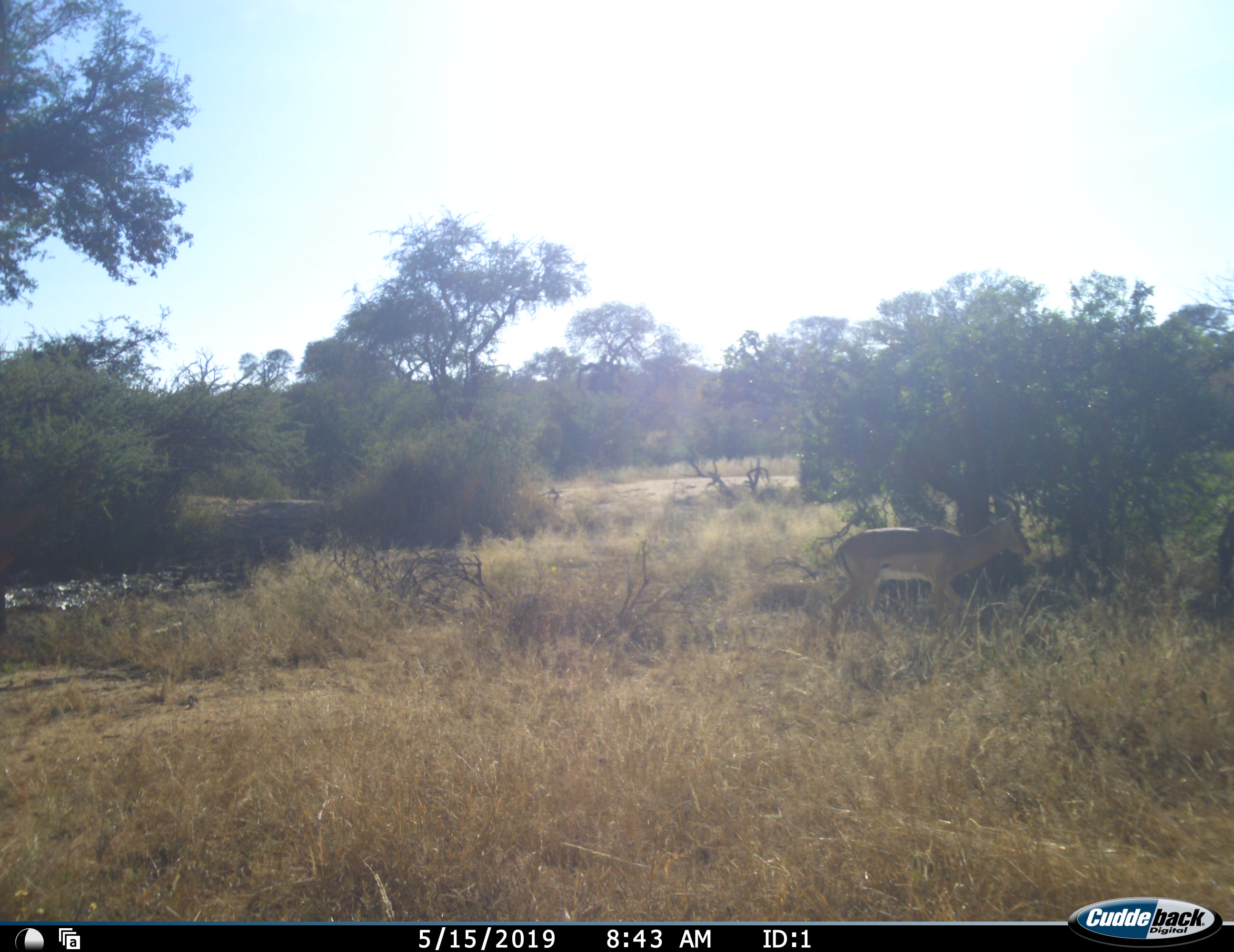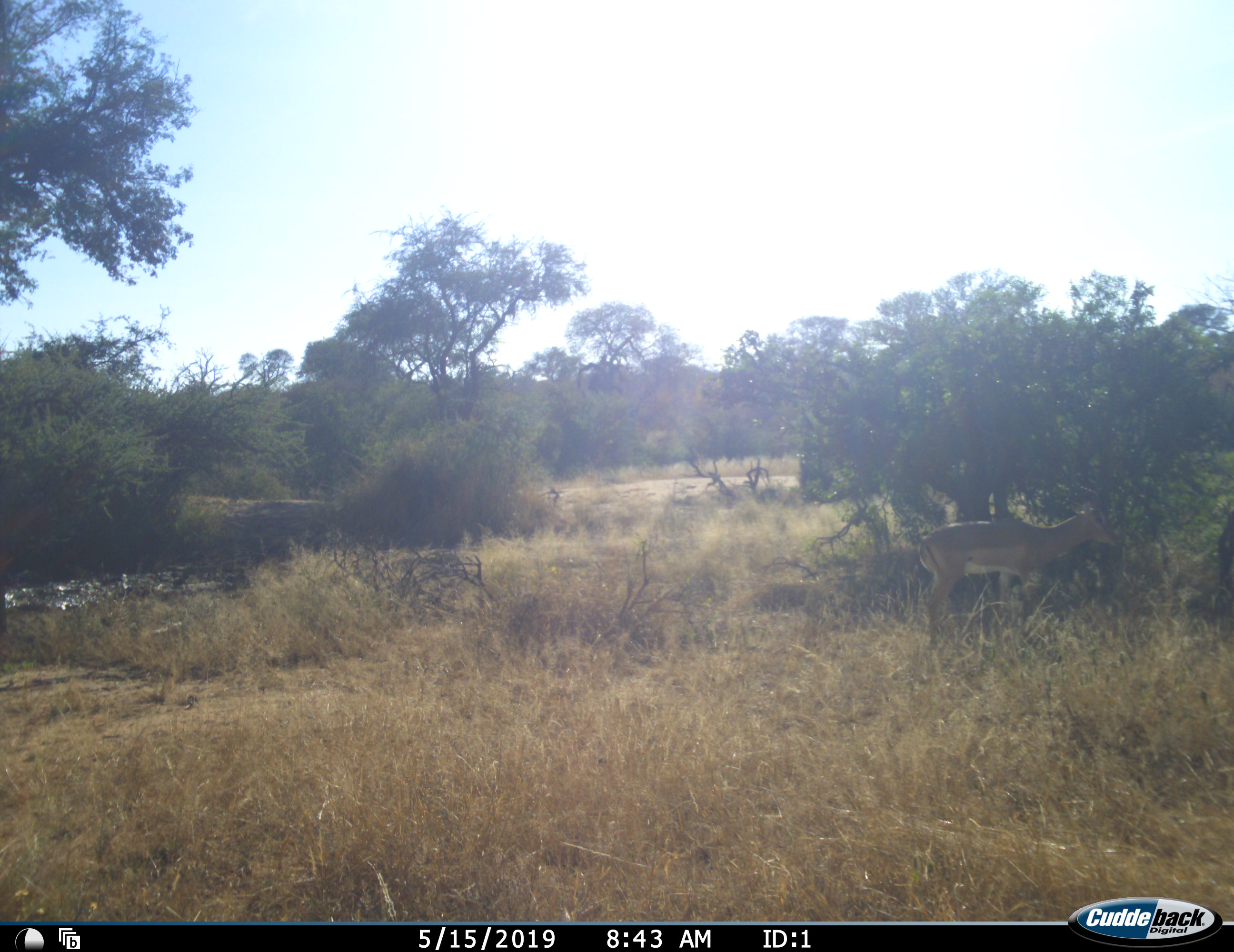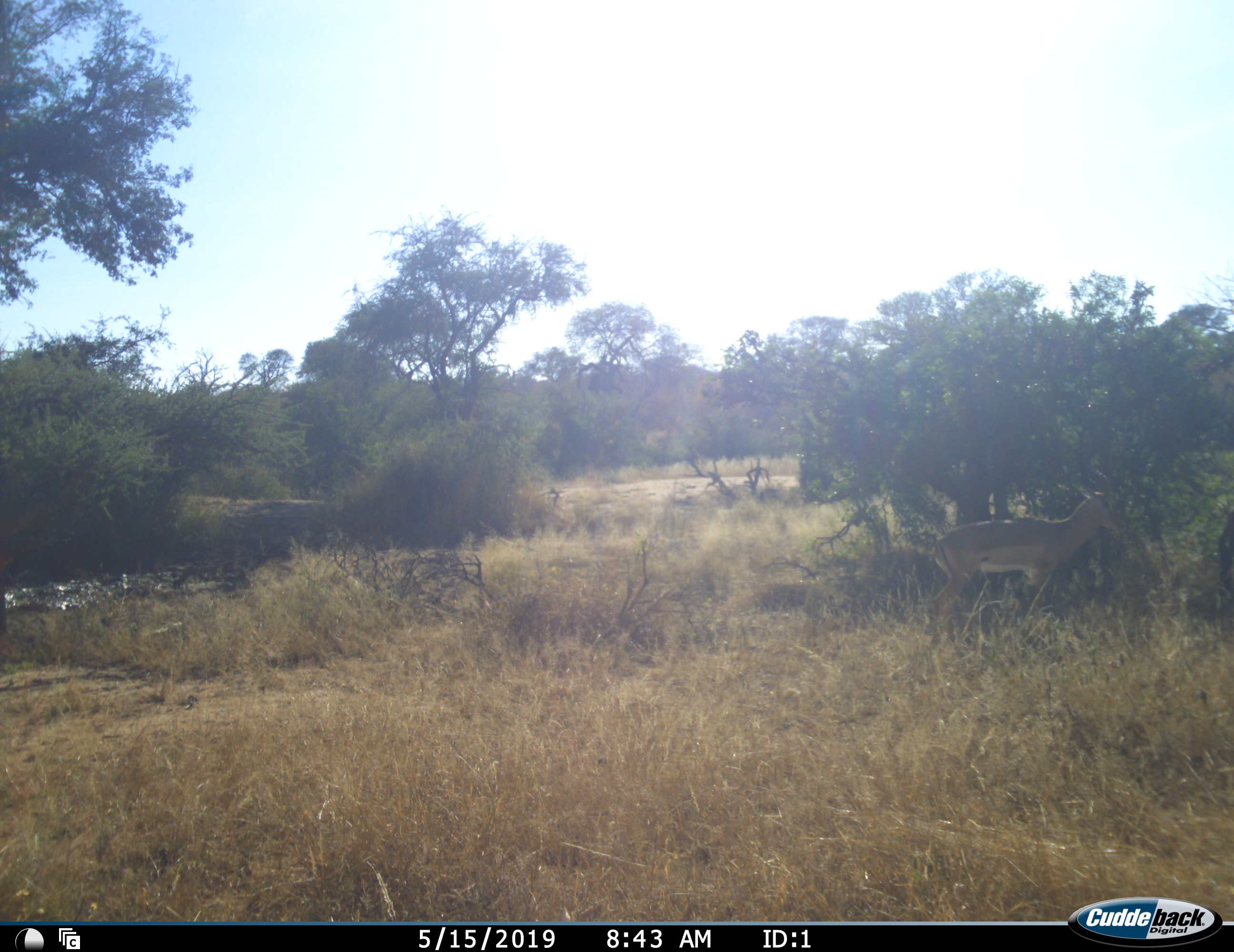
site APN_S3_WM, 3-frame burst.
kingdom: Animalia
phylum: Chordata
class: Mammalia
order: Artiodactyla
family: Bovidae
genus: Aepyceros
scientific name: Aepyceros melampus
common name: impala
Impala (Aepyceros melampus), count 1. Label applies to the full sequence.